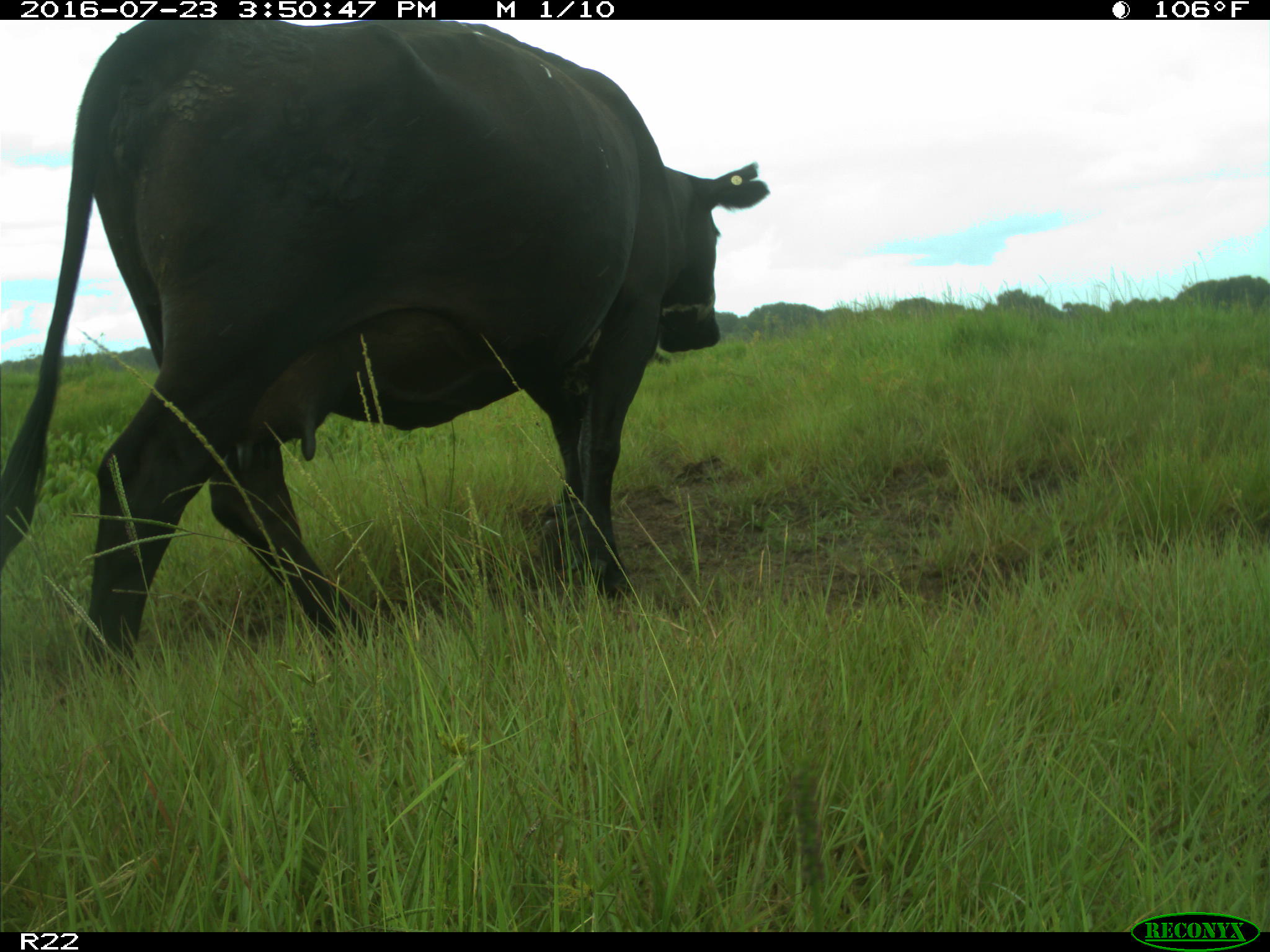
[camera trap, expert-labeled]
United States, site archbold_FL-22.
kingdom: Animalia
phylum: Chordata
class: Mammalia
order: Artiodactyla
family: Bovidae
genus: Bos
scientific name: Bos taurus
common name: domestic cow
Bos taurus (domestic cow).